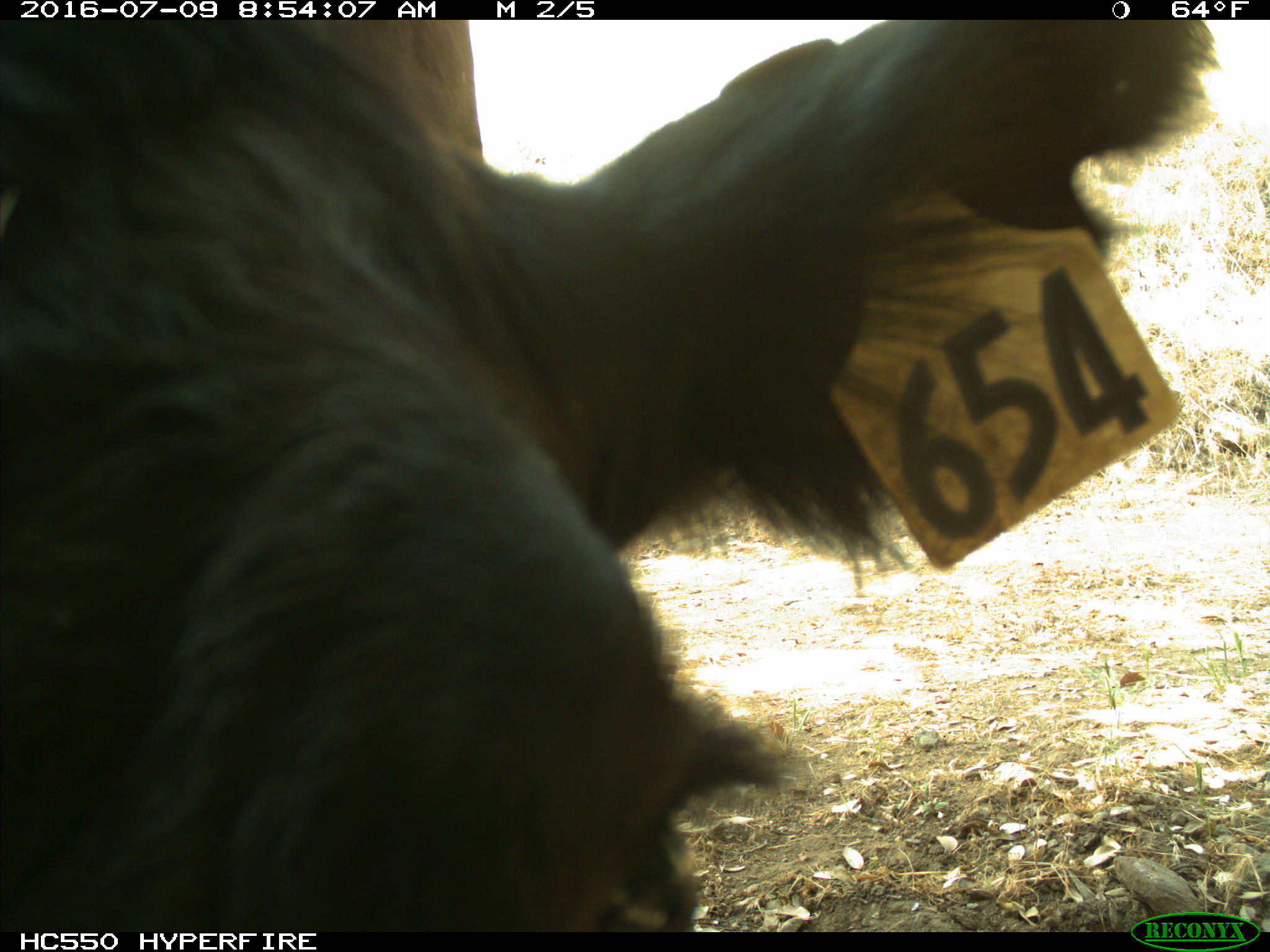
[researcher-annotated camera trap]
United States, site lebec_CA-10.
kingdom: Animalia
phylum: Chordata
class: Mammalia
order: Artiodactyla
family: Bovidae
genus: Bos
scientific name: Bos taurus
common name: domestic cow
Bos taurus (domestic cow).